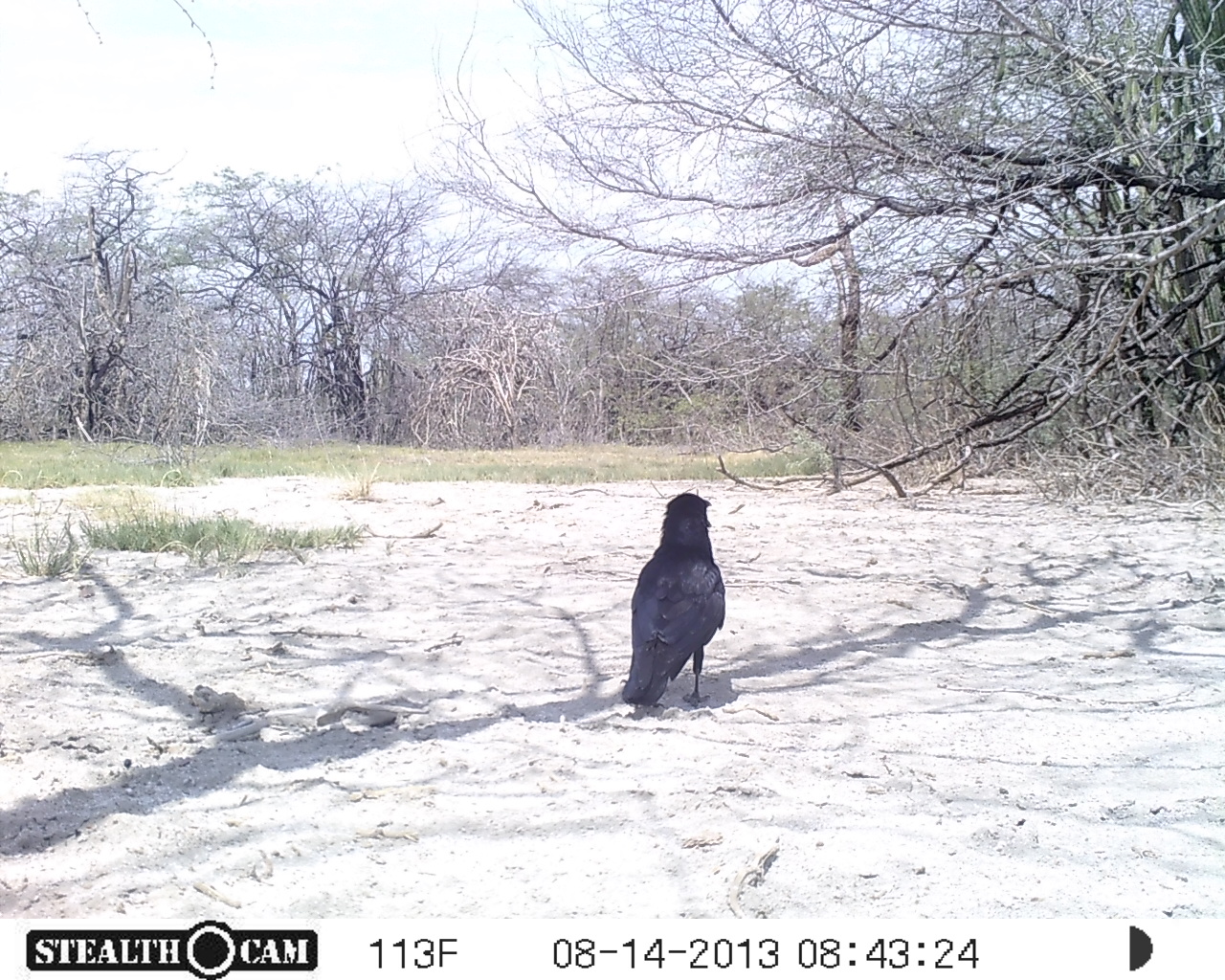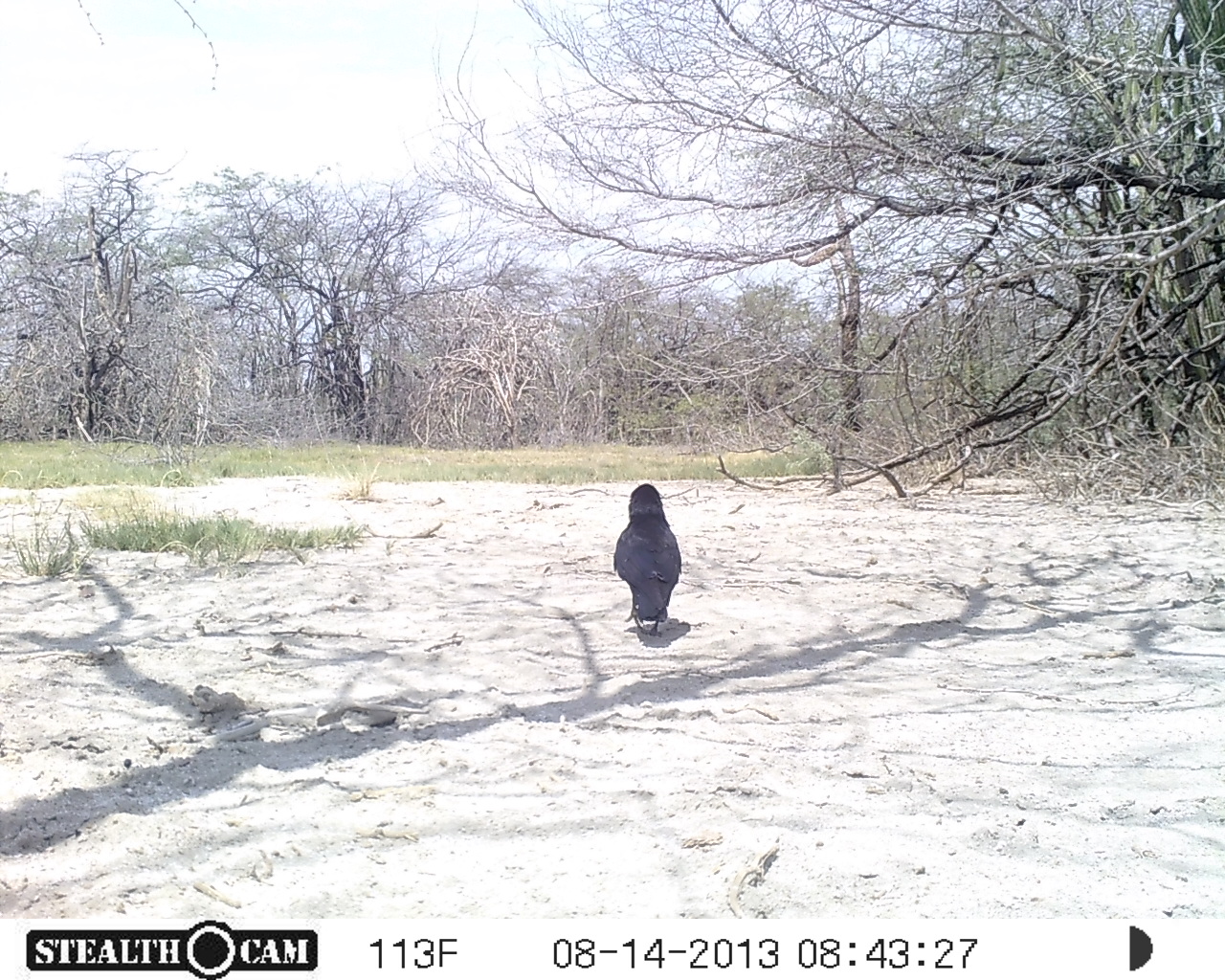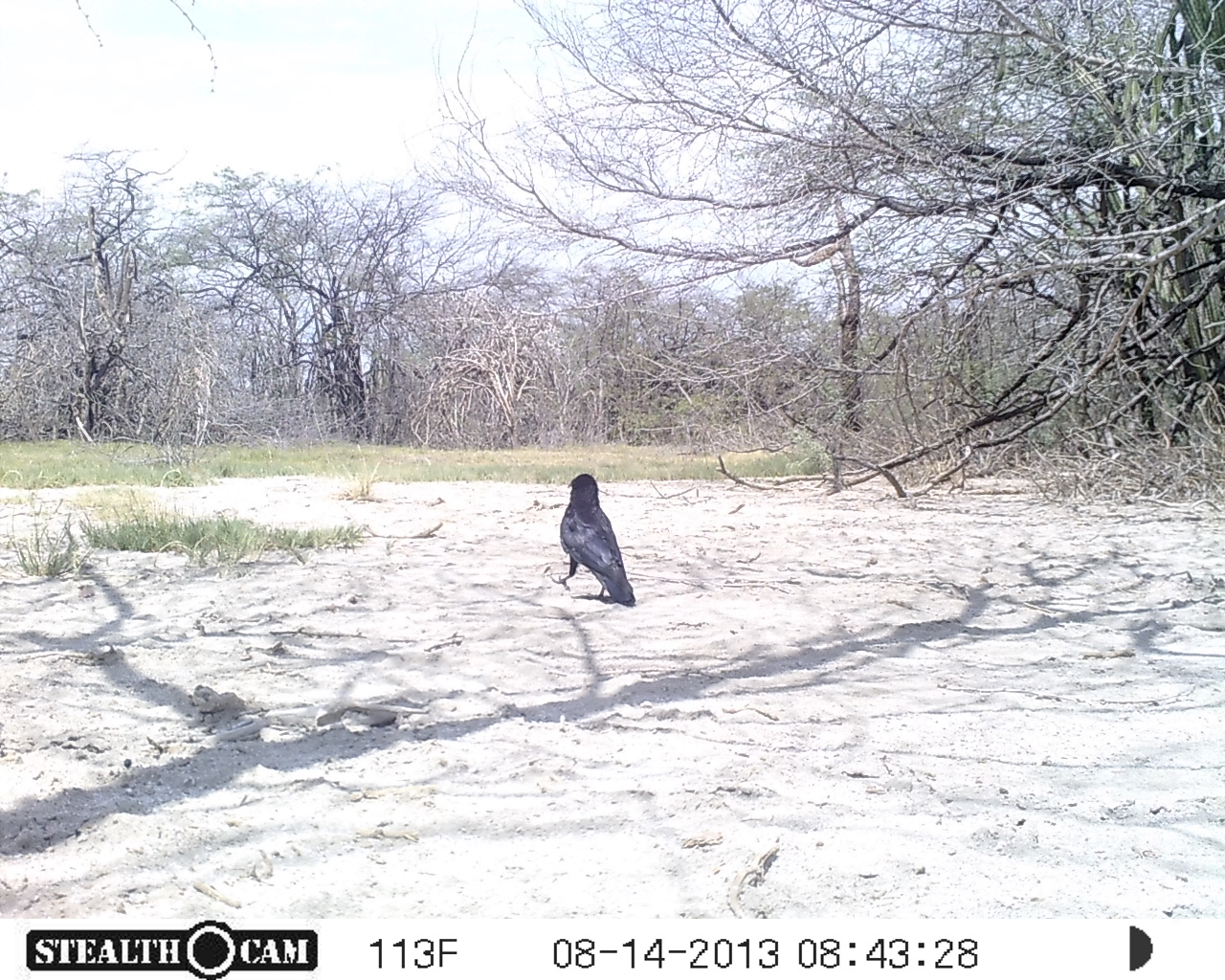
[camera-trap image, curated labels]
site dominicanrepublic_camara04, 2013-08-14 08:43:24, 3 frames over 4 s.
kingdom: Animalia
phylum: Chordata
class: Aves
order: Passeriformes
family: Corvidae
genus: Corvus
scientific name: Corvus corax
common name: raven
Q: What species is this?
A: Raven (Corvus corax).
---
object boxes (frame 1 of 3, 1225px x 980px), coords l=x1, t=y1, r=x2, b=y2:
raven: l=621, t=493, r=723, b=711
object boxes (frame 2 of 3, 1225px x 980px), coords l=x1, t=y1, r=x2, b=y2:
raven: l=611, t=488, r=680, b=637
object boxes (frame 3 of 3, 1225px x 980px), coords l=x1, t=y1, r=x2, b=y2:
raven: l=549, t=474, r=635, b=607